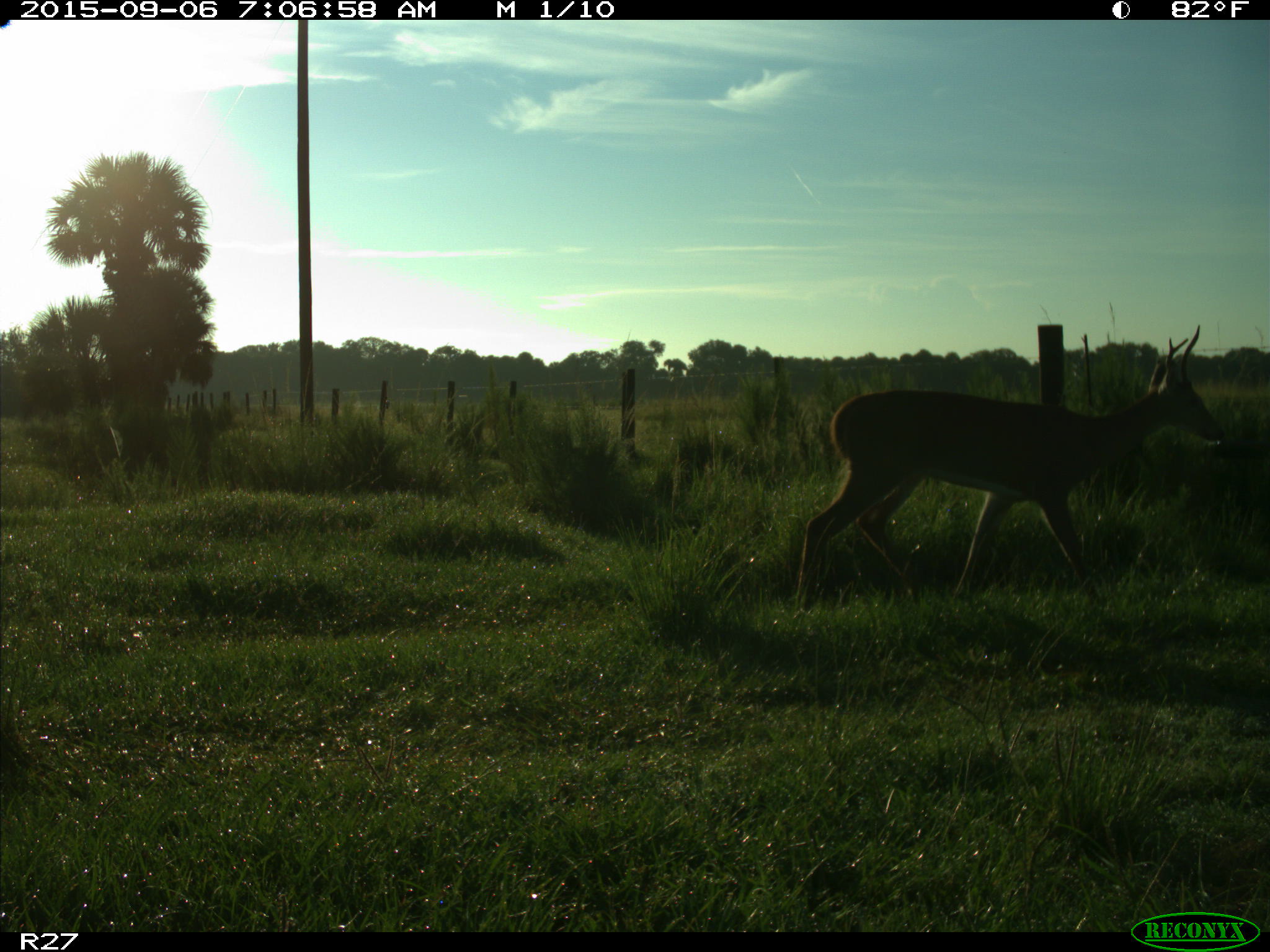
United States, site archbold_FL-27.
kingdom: Animalia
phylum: Chordata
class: Mammalia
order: Artiodactyla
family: Cervidae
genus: Odocoileus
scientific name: Odocoileus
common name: deer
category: unidentified deer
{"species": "unidentified deer (deer) (Odocoileus)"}